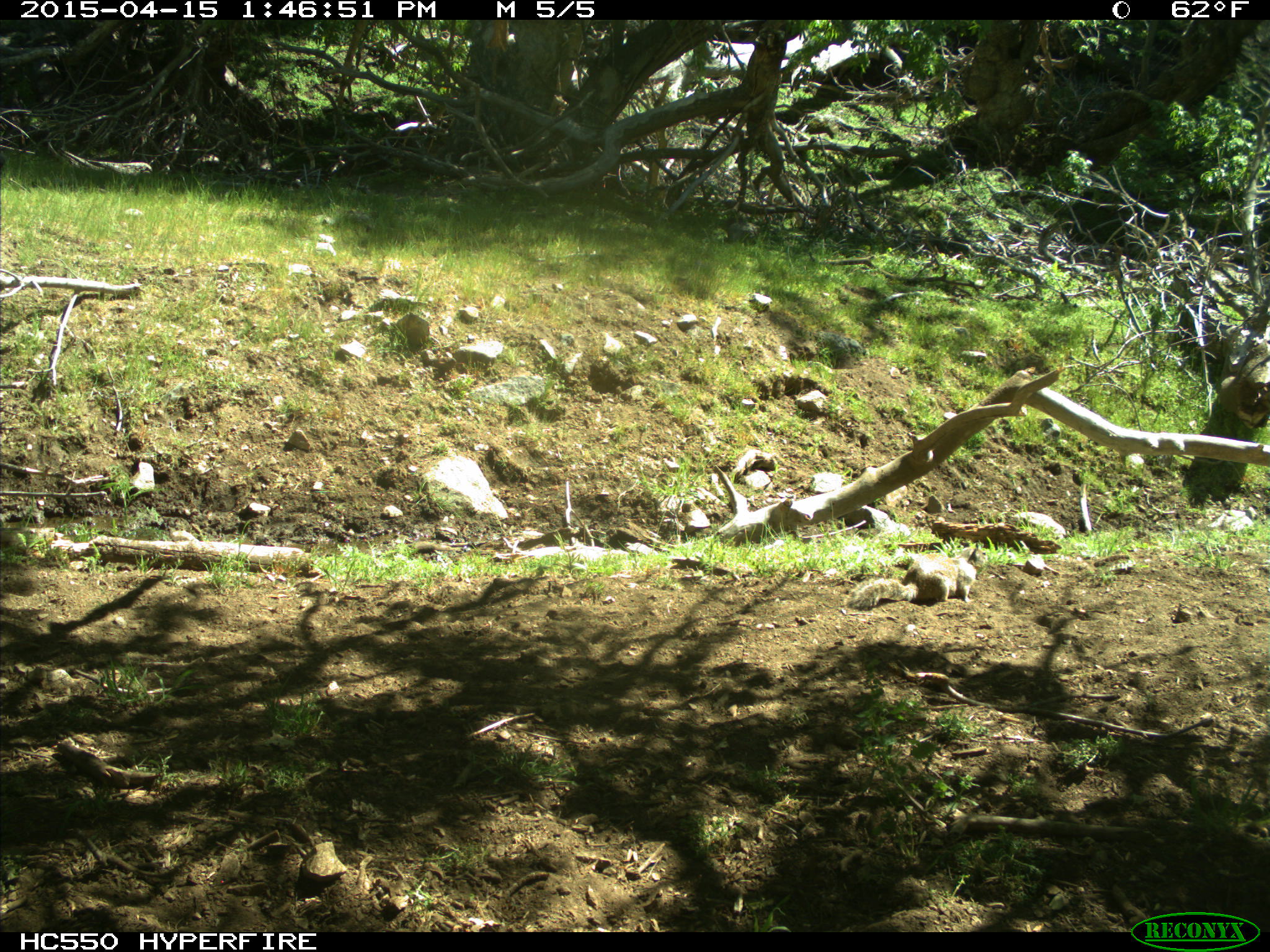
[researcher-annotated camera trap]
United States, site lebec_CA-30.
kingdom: Animalia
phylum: Chordata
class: Mammalia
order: Rodentia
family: Sciuridae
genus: Otospermophilus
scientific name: Otospermophilus beecheyi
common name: california ground squirrel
Otospermophilus beecheyi (california ground squirrel).